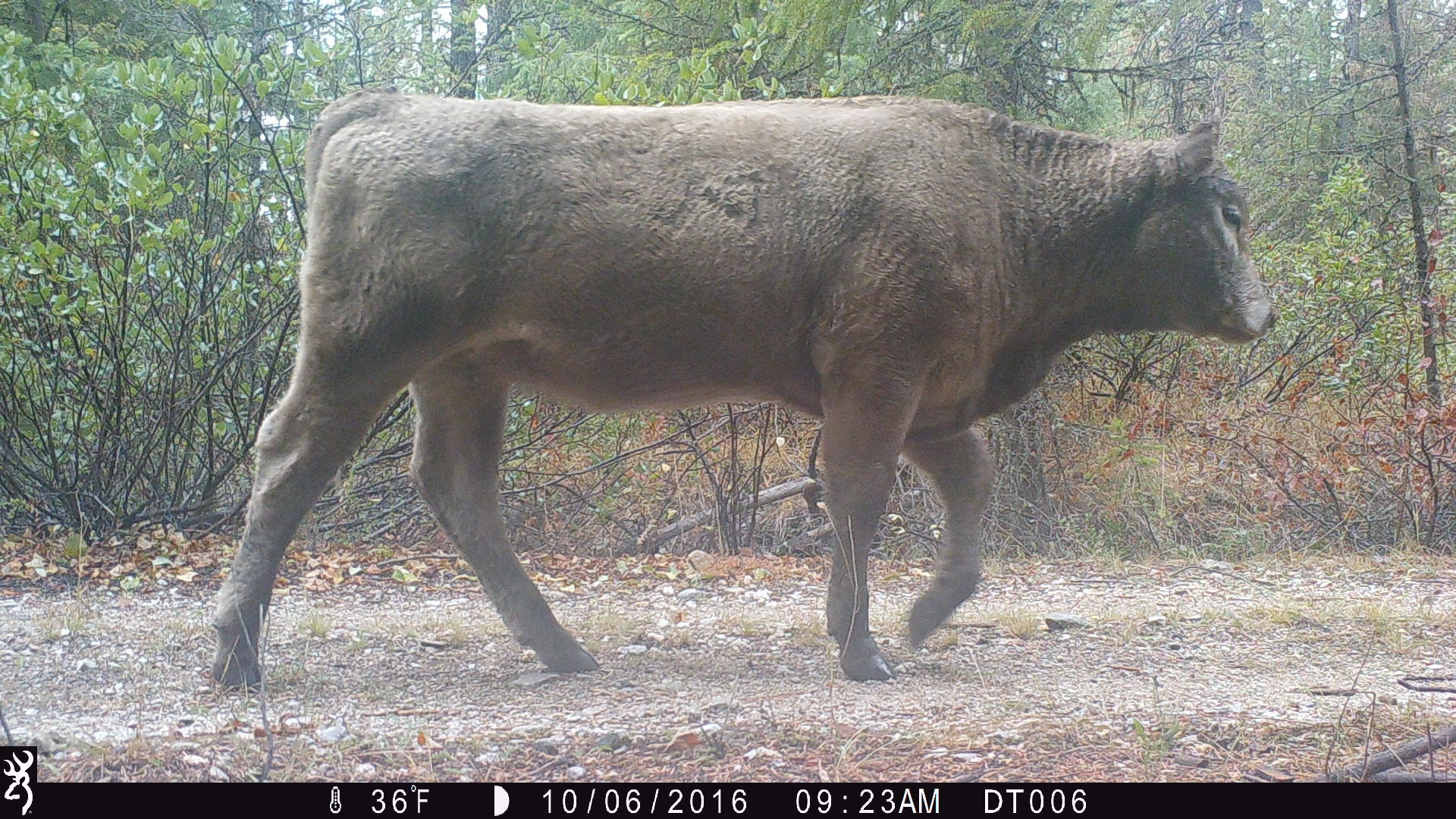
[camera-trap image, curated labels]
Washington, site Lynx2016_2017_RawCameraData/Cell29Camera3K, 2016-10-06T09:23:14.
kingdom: Animalia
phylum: Chordata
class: Mammalia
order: Artiodactyla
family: Bovidae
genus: Bos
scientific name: Bos taurus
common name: domestic cattle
Domestic cattle (Bos taurus). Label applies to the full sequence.